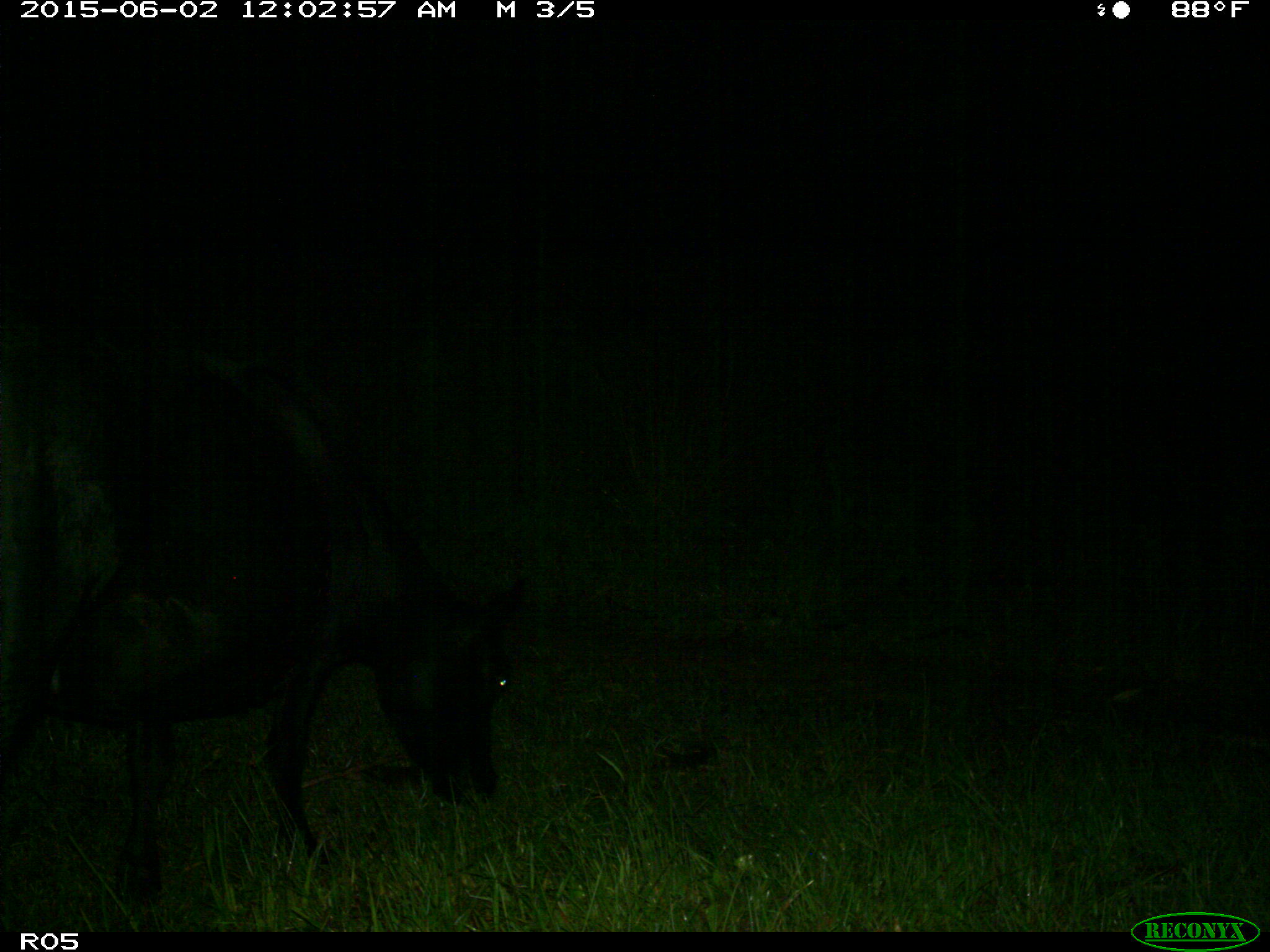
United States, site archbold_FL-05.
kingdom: Animalia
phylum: Chordata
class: Mammalia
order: Artiodactyla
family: Bovidae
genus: Bos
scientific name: Bos taurus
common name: domestic cow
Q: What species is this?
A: Bos taurus (domestic cow).